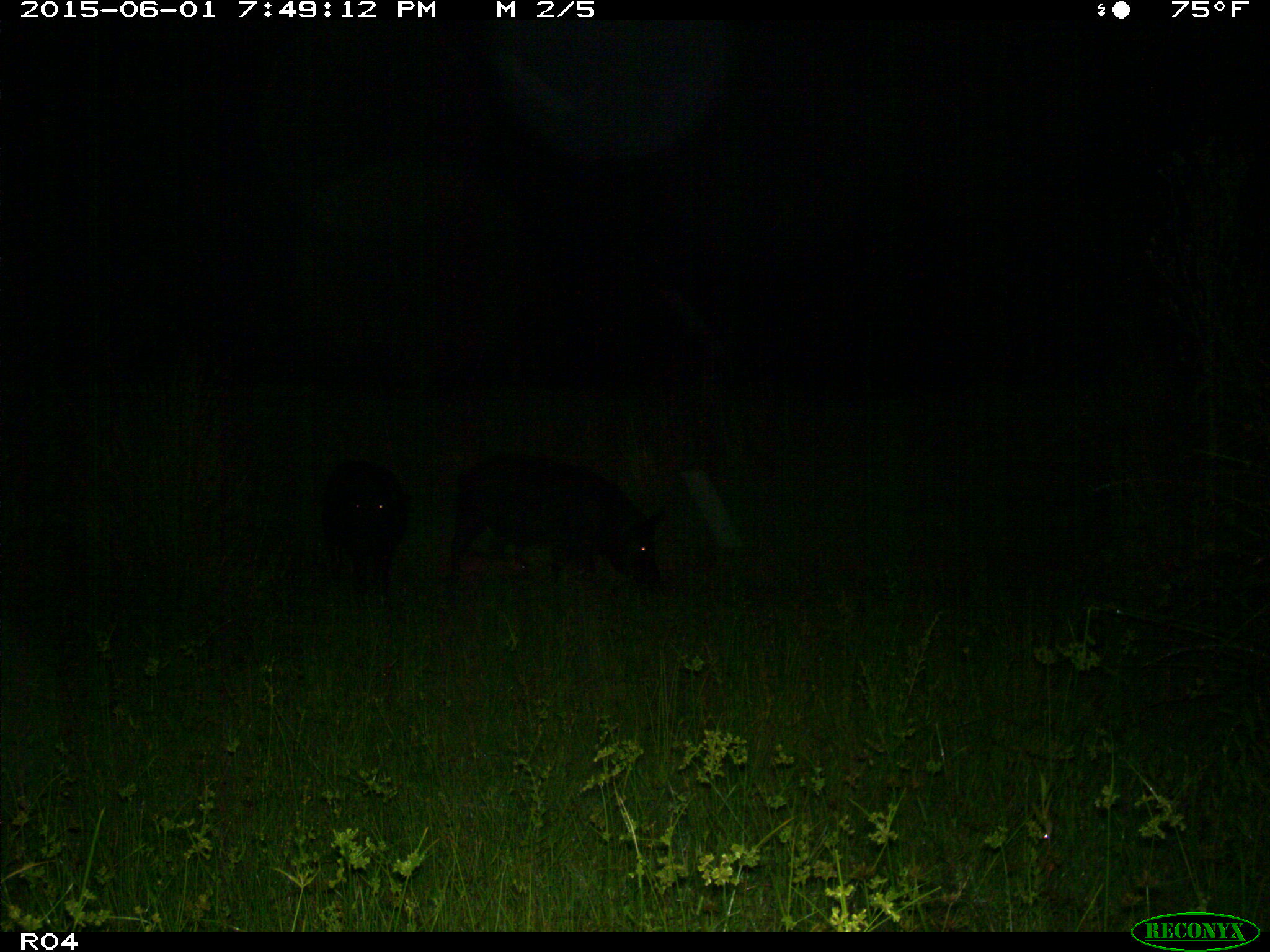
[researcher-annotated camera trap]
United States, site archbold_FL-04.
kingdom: Animalia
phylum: Chordata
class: Mammalia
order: Artiodactyla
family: Suidae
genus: Sus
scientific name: Sus scrofa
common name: wild boar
Sus scrofa (wild boar).